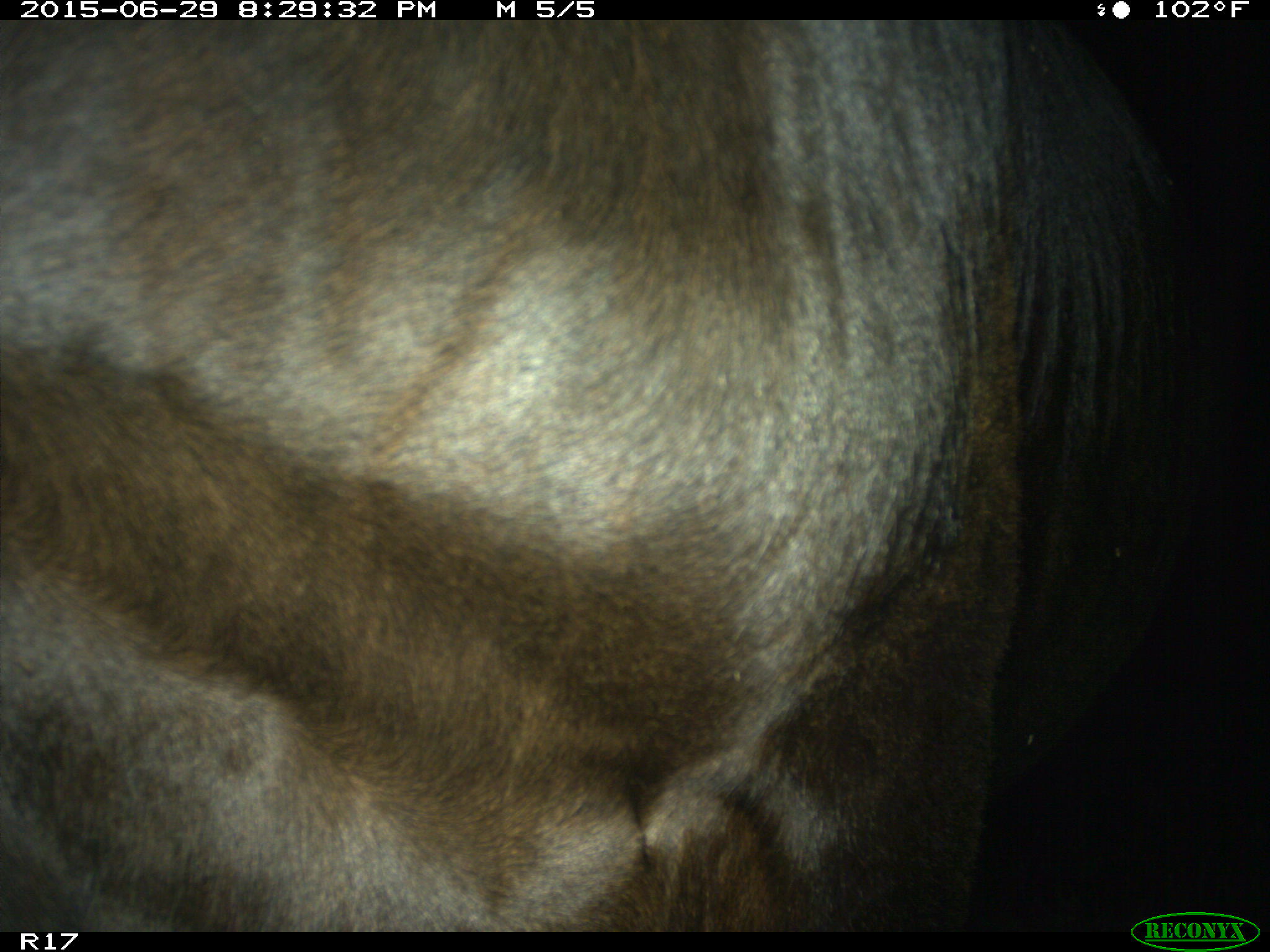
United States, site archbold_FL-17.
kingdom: Animalia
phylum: Chordata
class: Mammalia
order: Artiodactyla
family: Bovidae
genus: Bos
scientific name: Bos taurus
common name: domestic cow